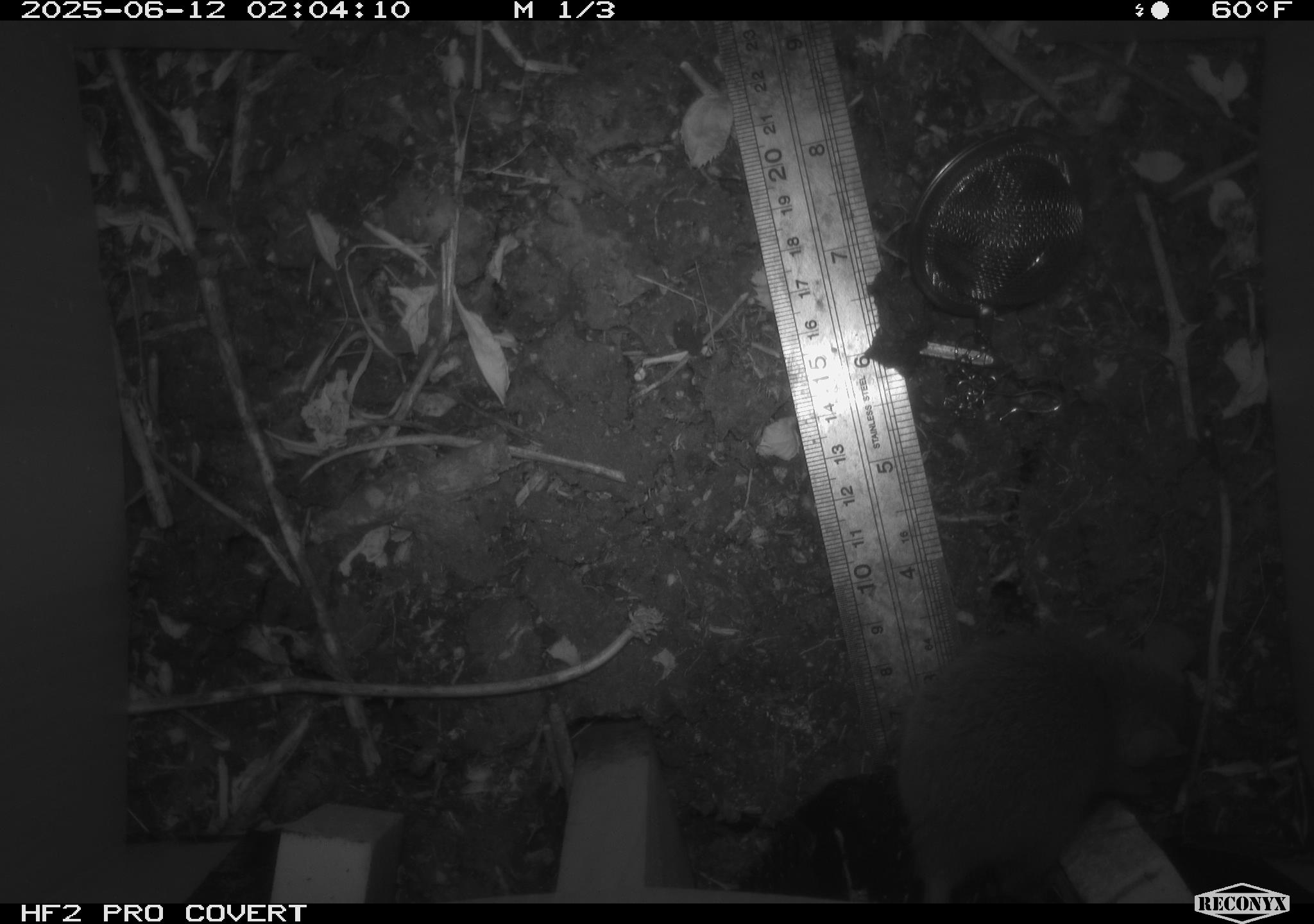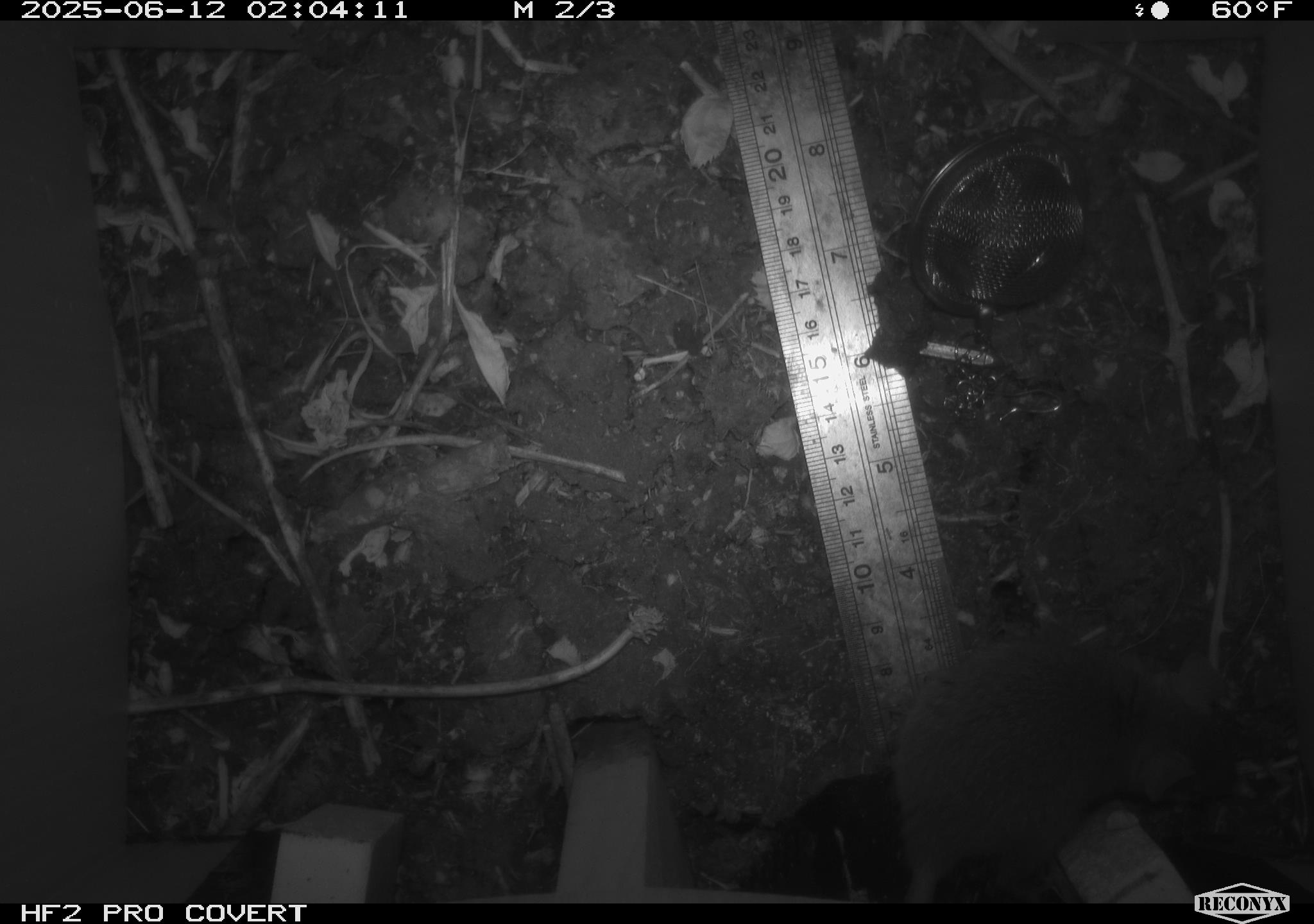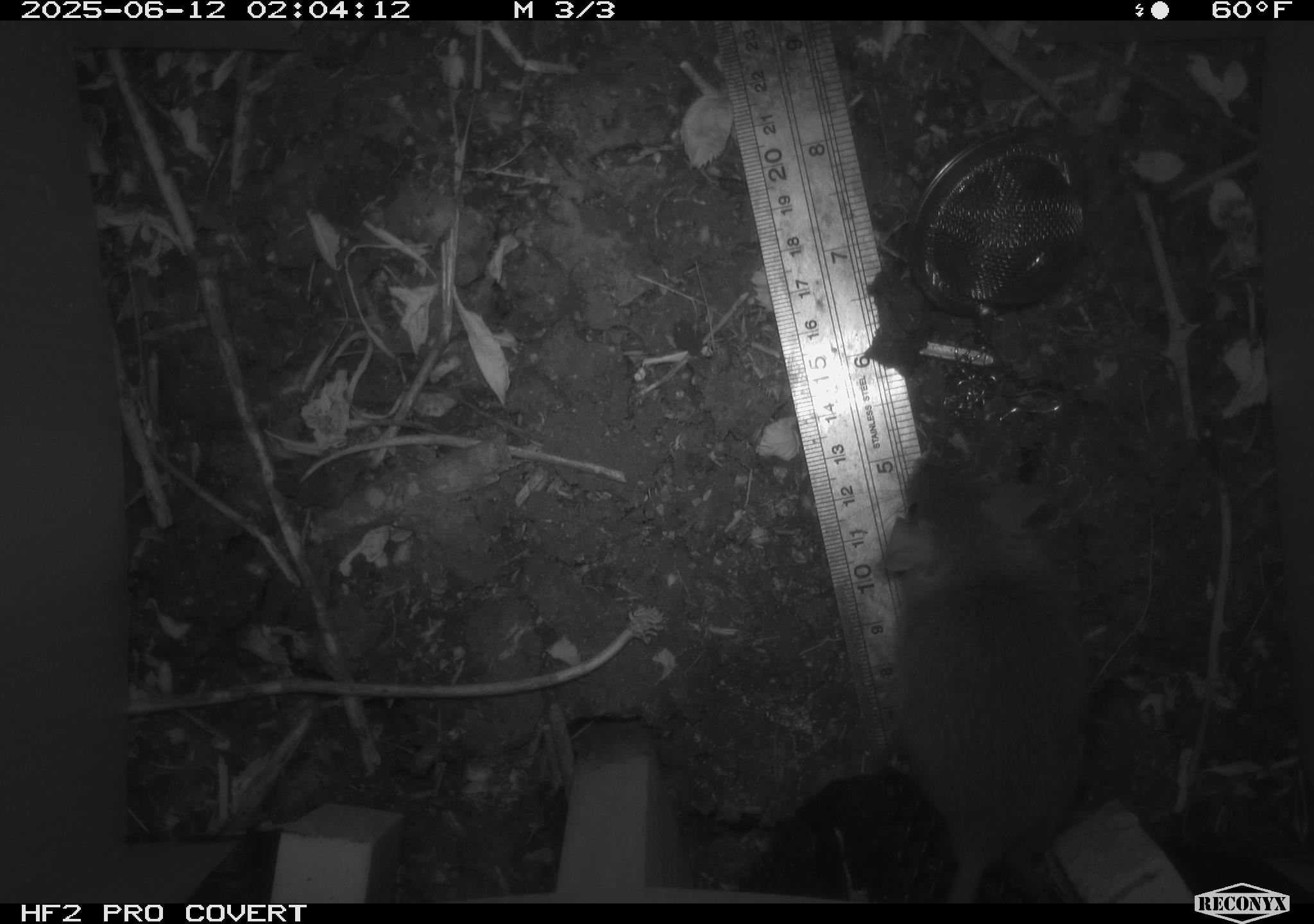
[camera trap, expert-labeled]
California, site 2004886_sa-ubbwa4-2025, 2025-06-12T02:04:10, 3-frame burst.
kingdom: Animalia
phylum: Chordata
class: Mammalia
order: Rodentia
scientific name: Rodentia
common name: rodent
Rodent (Rodentia).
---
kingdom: Animalia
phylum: Chordata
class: Mammalia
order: Rodentia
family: Muridae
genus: Rattus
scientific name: Rattus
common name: rat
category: rattus species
Rattus species (rat) (Rattus).